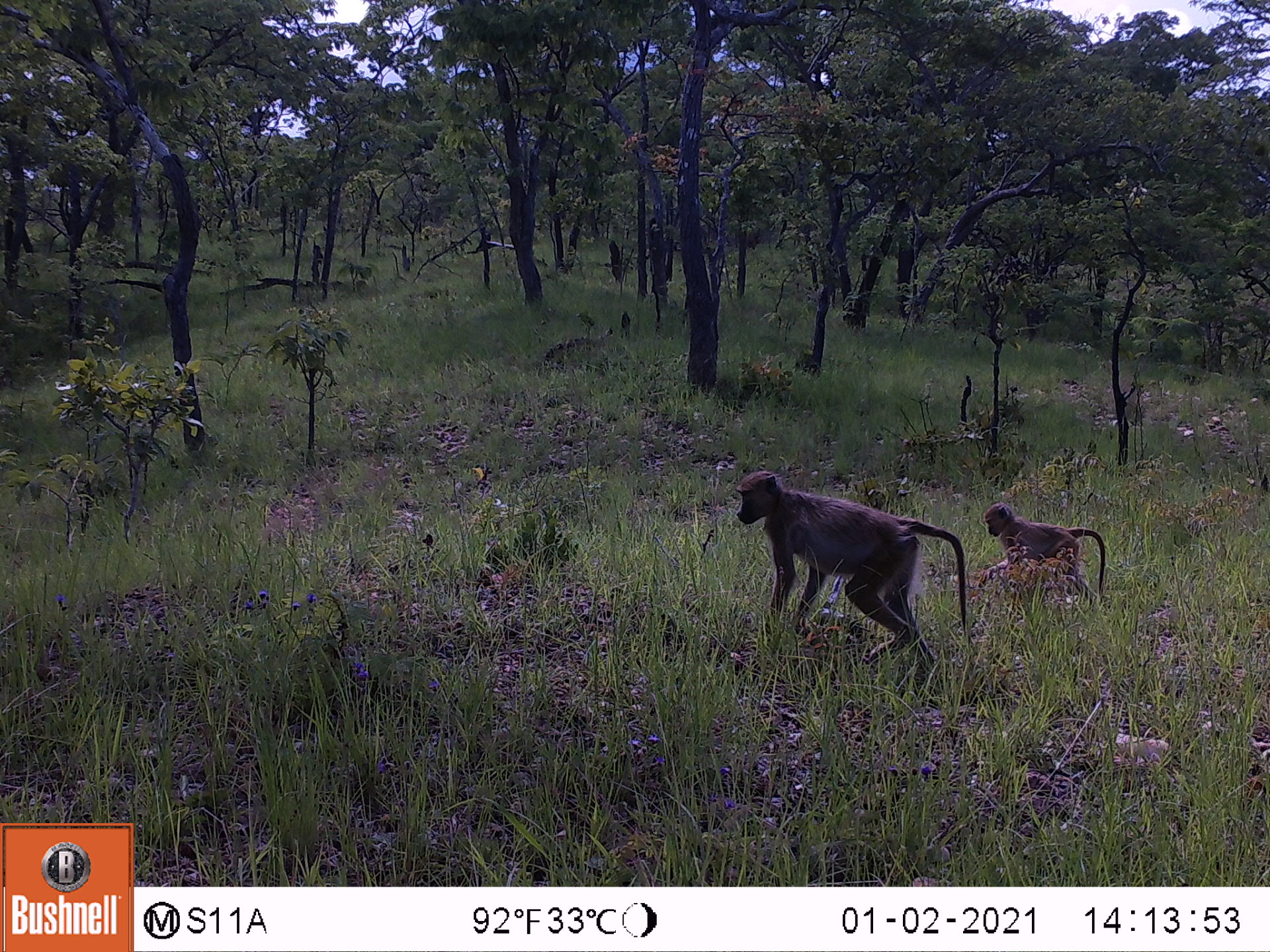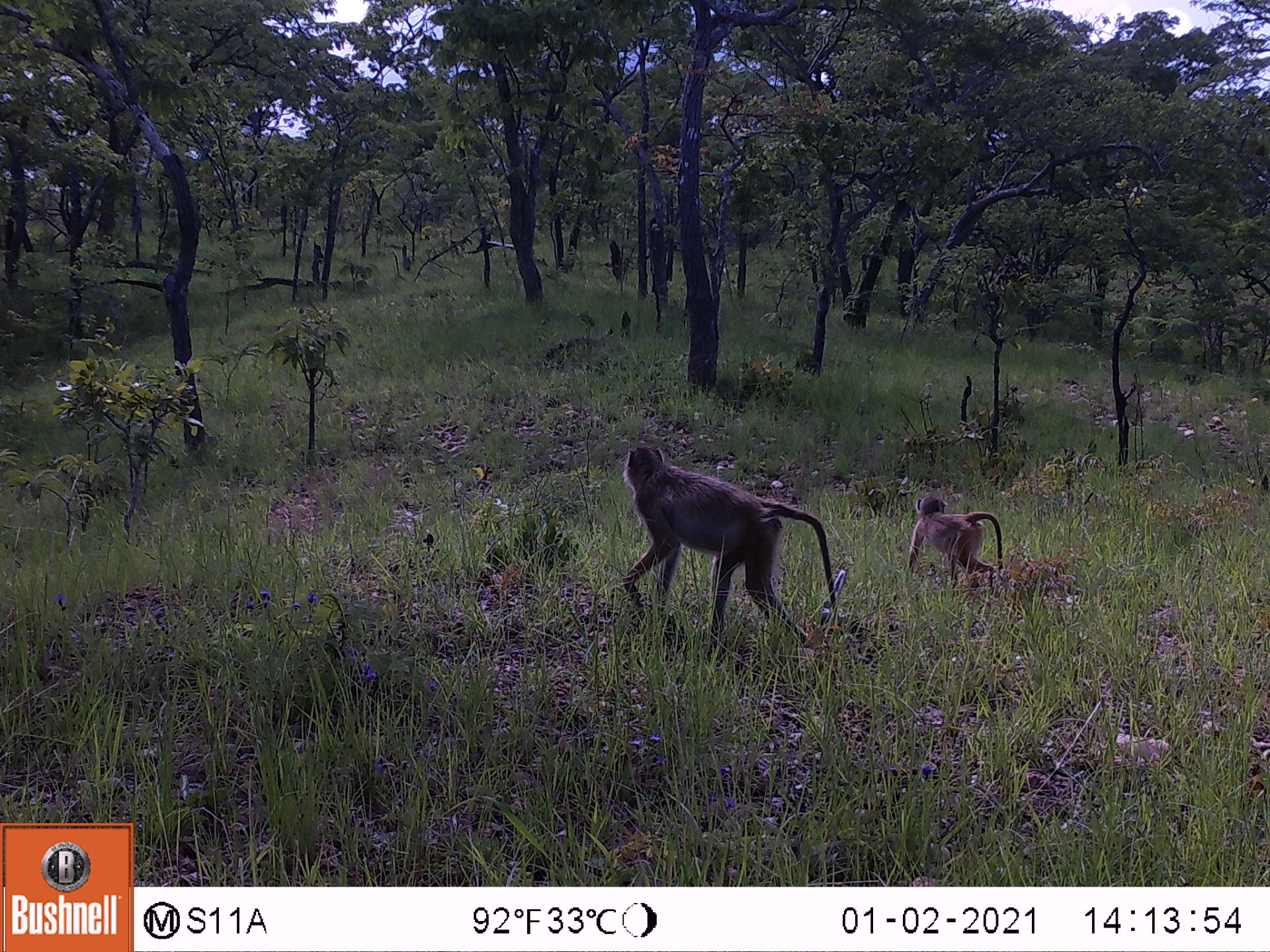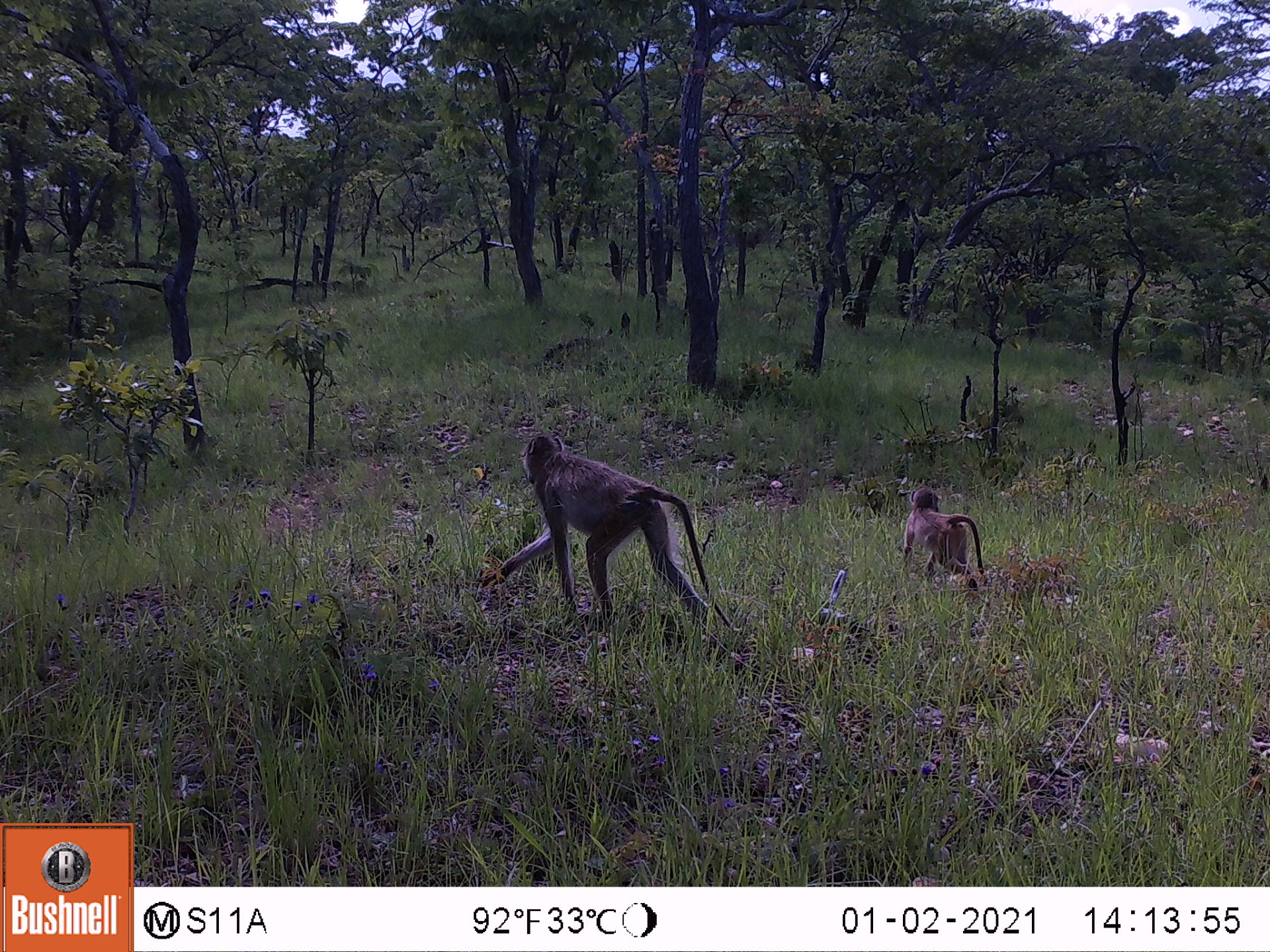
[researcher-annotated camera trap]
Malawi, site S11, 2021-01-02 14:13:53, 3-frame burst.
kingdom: Animalia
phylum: Chordata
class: Mammalia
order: Primates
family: Cercopithecidae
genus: Papio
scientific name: Papio cynocephalus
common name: yellow baboon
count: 2